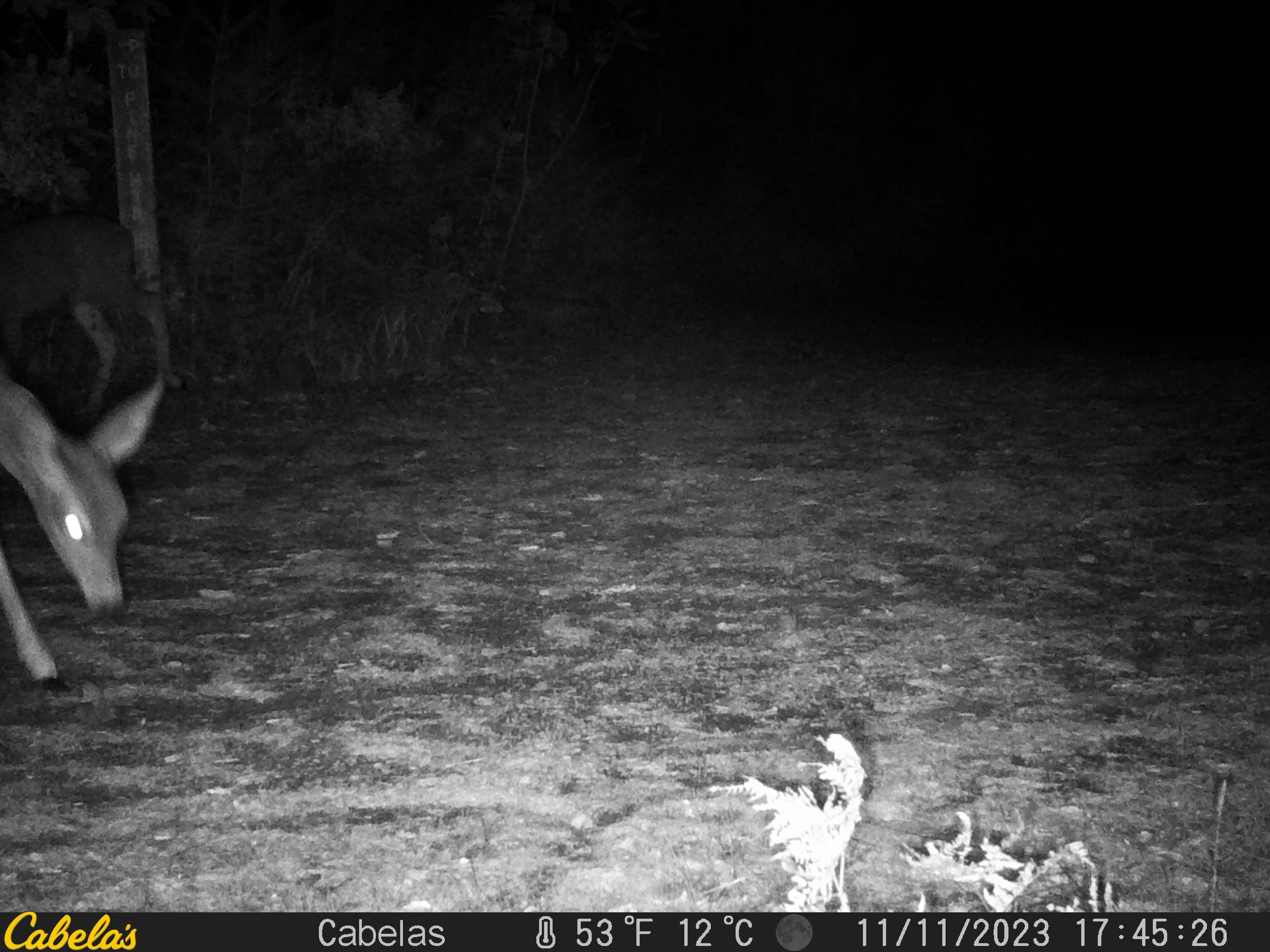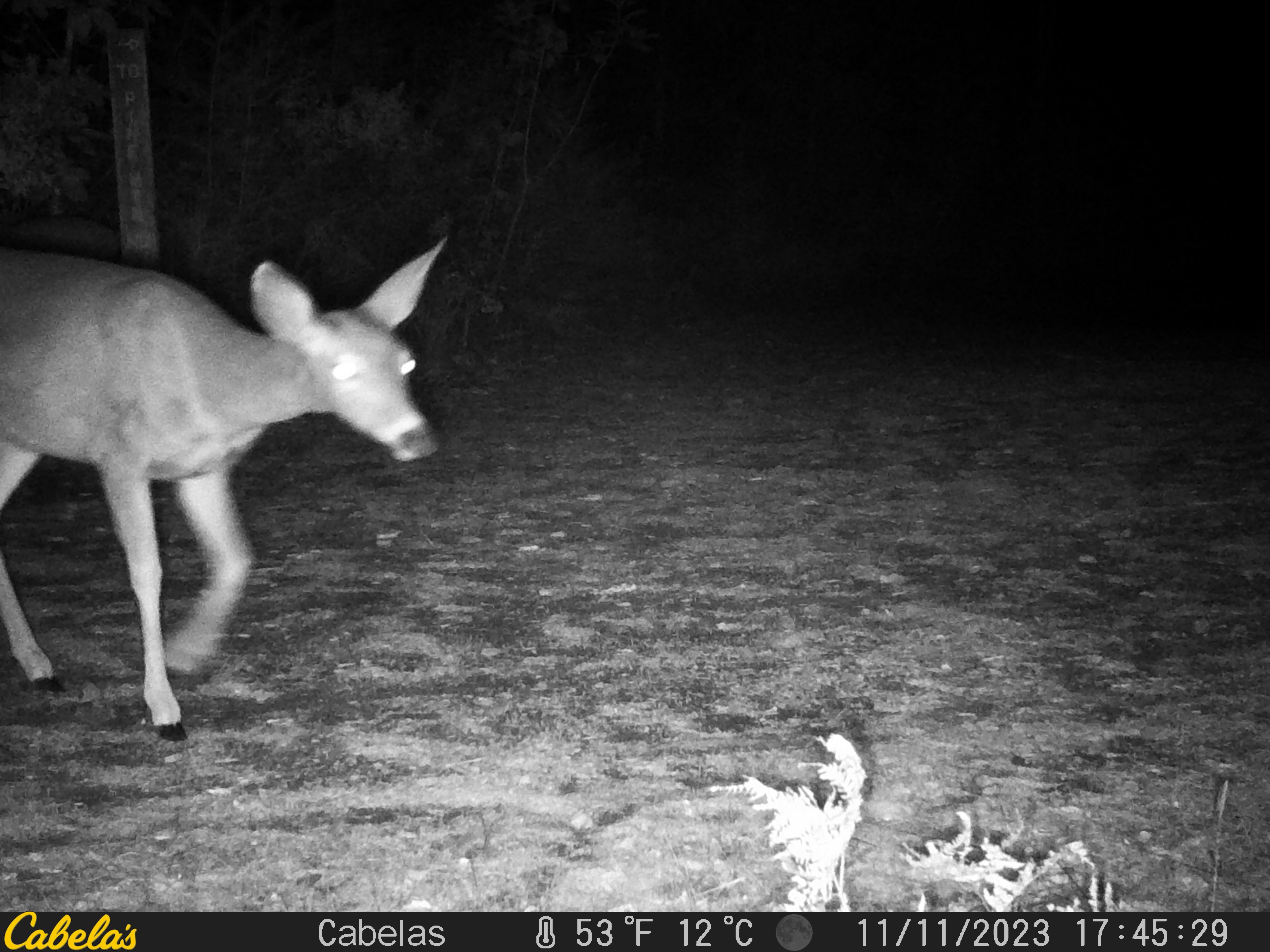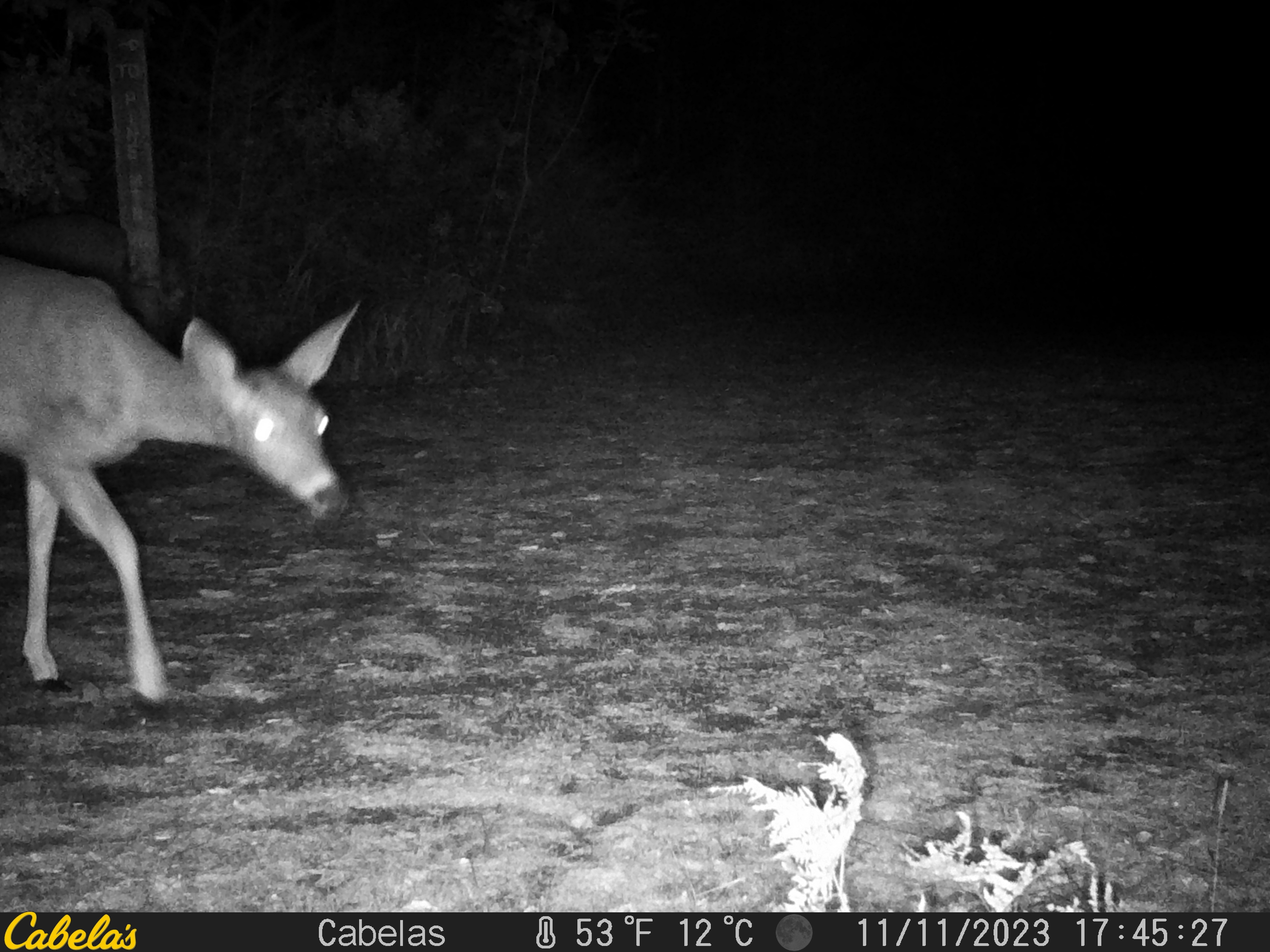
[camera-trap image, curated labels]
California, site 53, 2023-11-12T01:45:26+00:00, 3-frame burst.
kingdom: Animalia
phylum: Chordata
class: Mammalia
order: Artiodactyla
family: Cervidae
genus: Odocoileus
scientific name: Odocoileus hemionus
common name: mule deer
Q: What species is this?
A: Mule deer (Odocoileus hemionus).